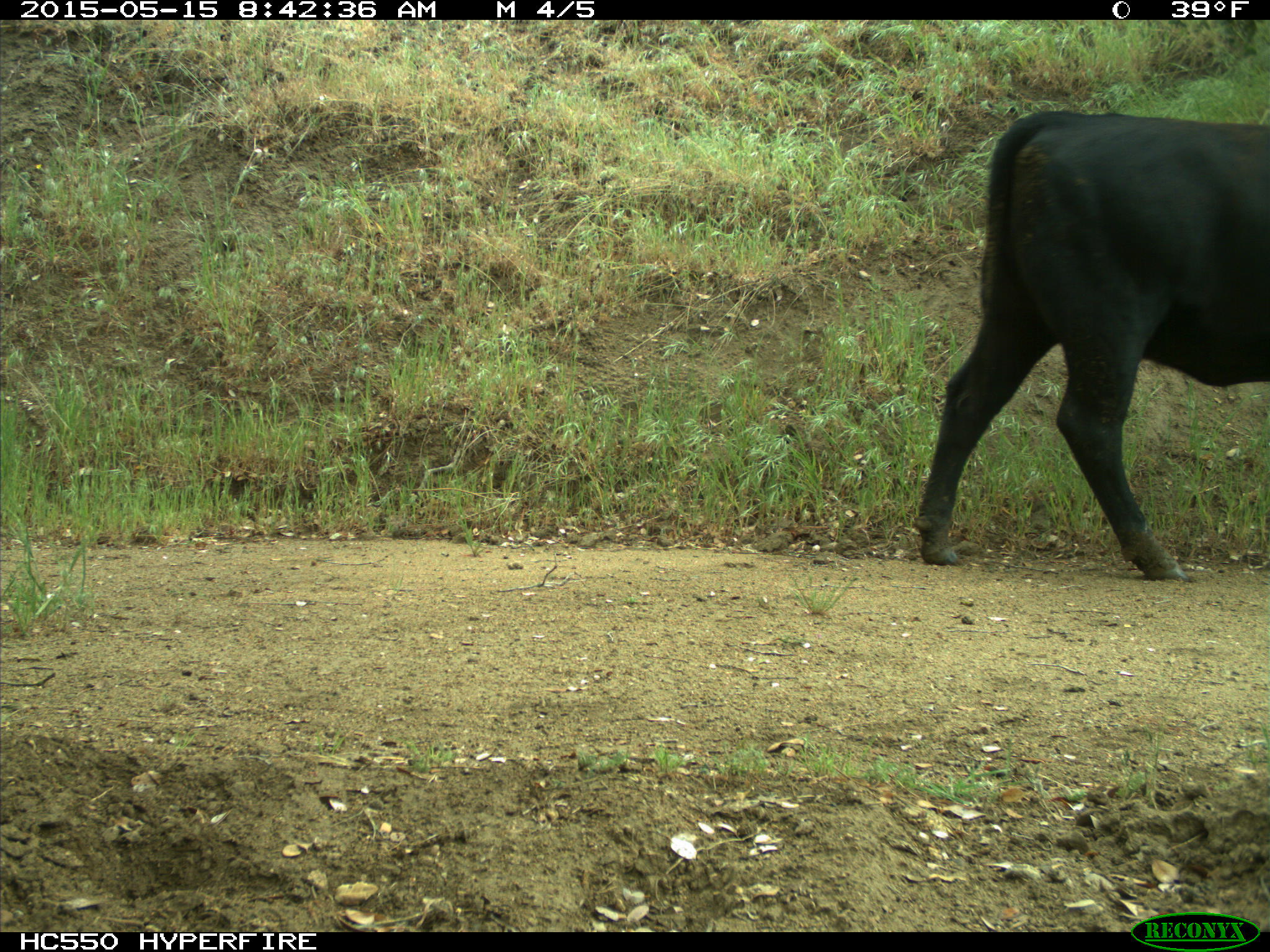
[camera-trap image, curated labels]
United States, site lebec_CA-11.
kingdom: Animalia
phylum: Chordata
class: Mammalia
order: Artiodactyla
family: Bovidae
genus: Bos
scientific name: Bos taurus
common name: domestic cow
Bos taurus (domestic cow).